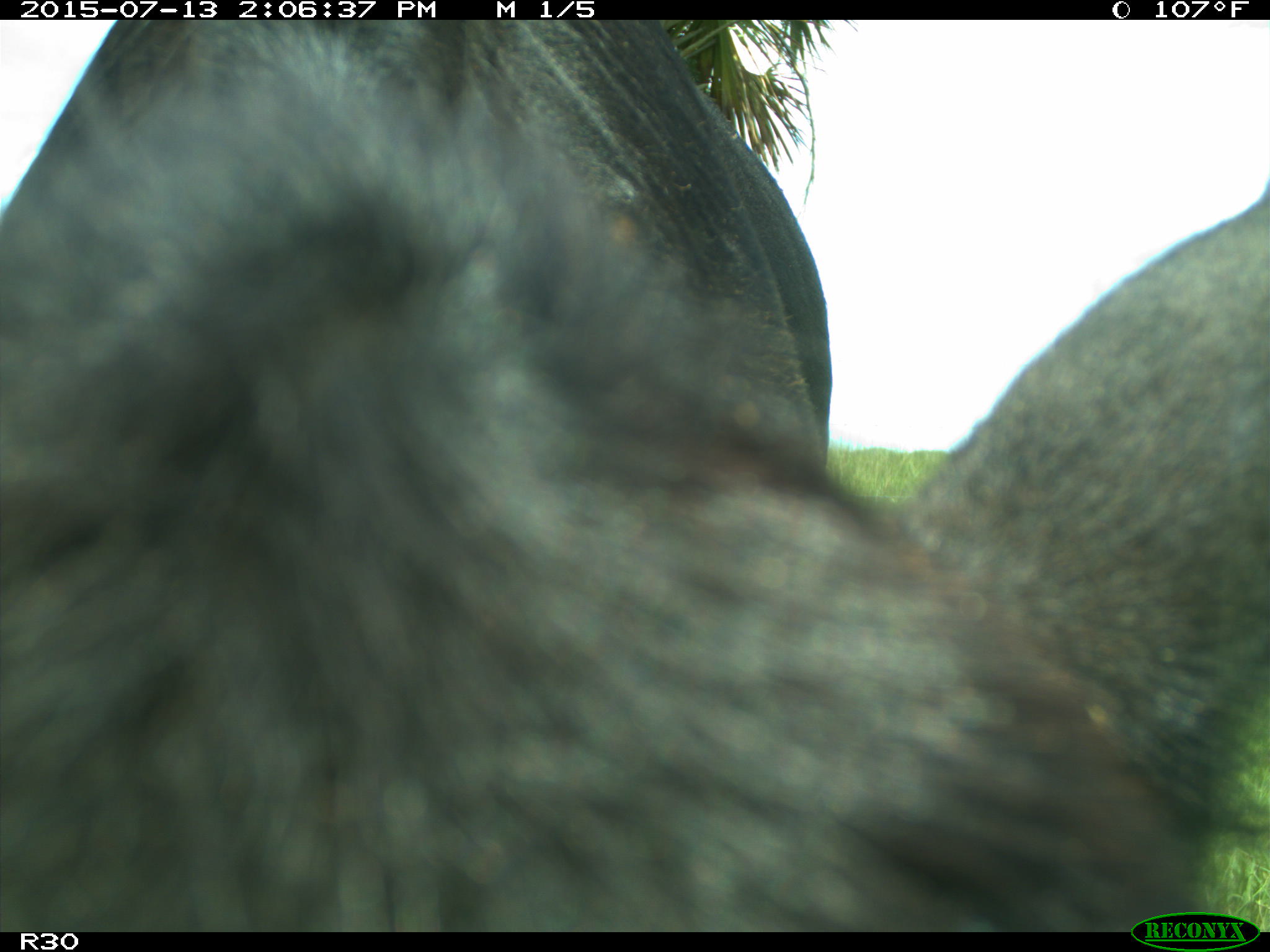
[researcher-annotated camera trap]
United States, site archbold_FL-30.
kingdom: Animalia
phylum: Chordata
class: Mammalia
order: Artiodactyla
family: Bovidae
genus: Bos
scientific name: Bos taurus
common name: domestic cow